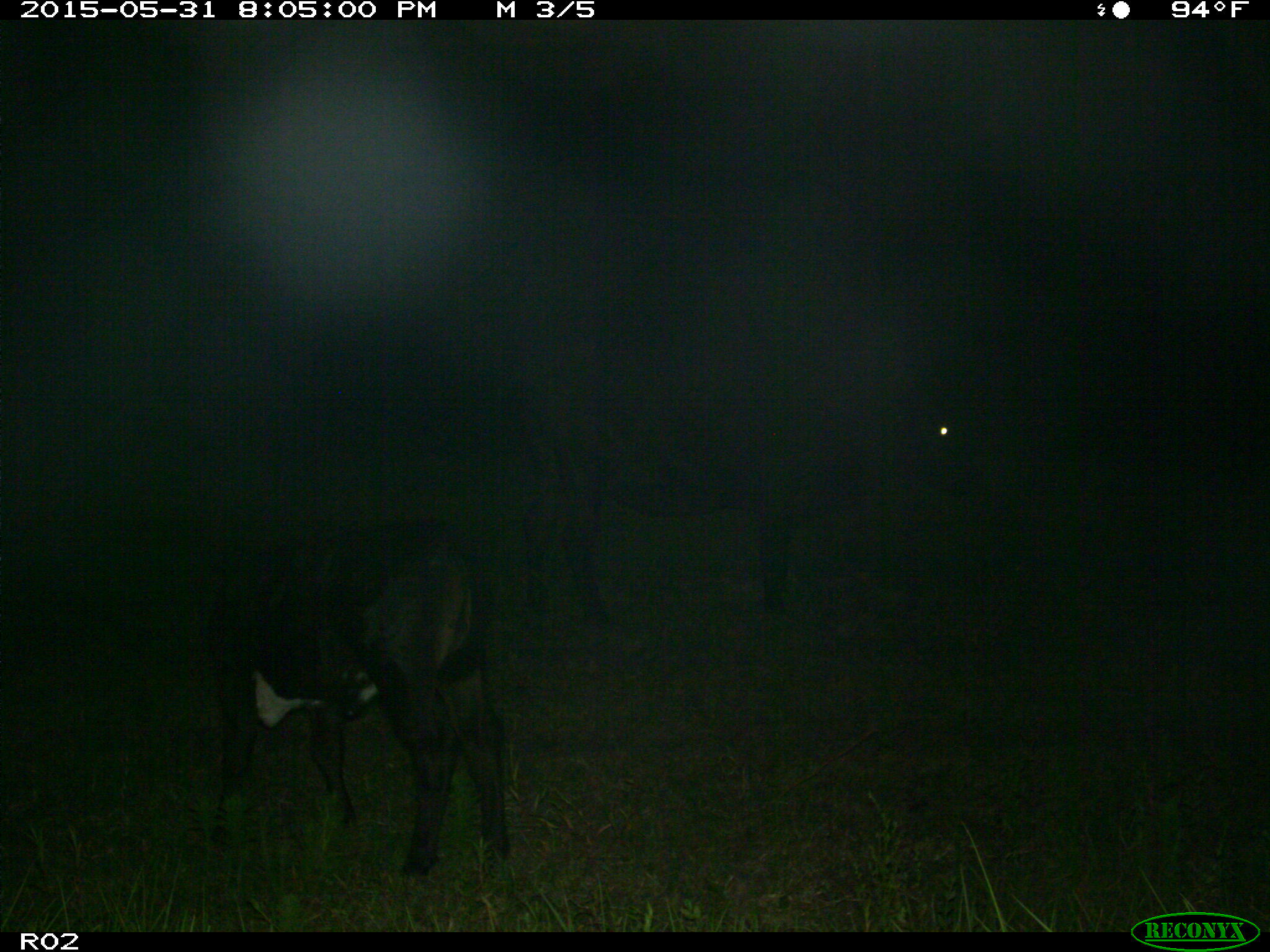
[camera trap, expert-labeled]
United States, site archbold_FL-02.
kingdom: Animalia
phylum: Chordata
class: Mammalia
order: Artiodactyla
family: Bovidae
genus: Bos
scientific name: Bos taurus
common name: domestic cow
Bos taurus (domestic cow).